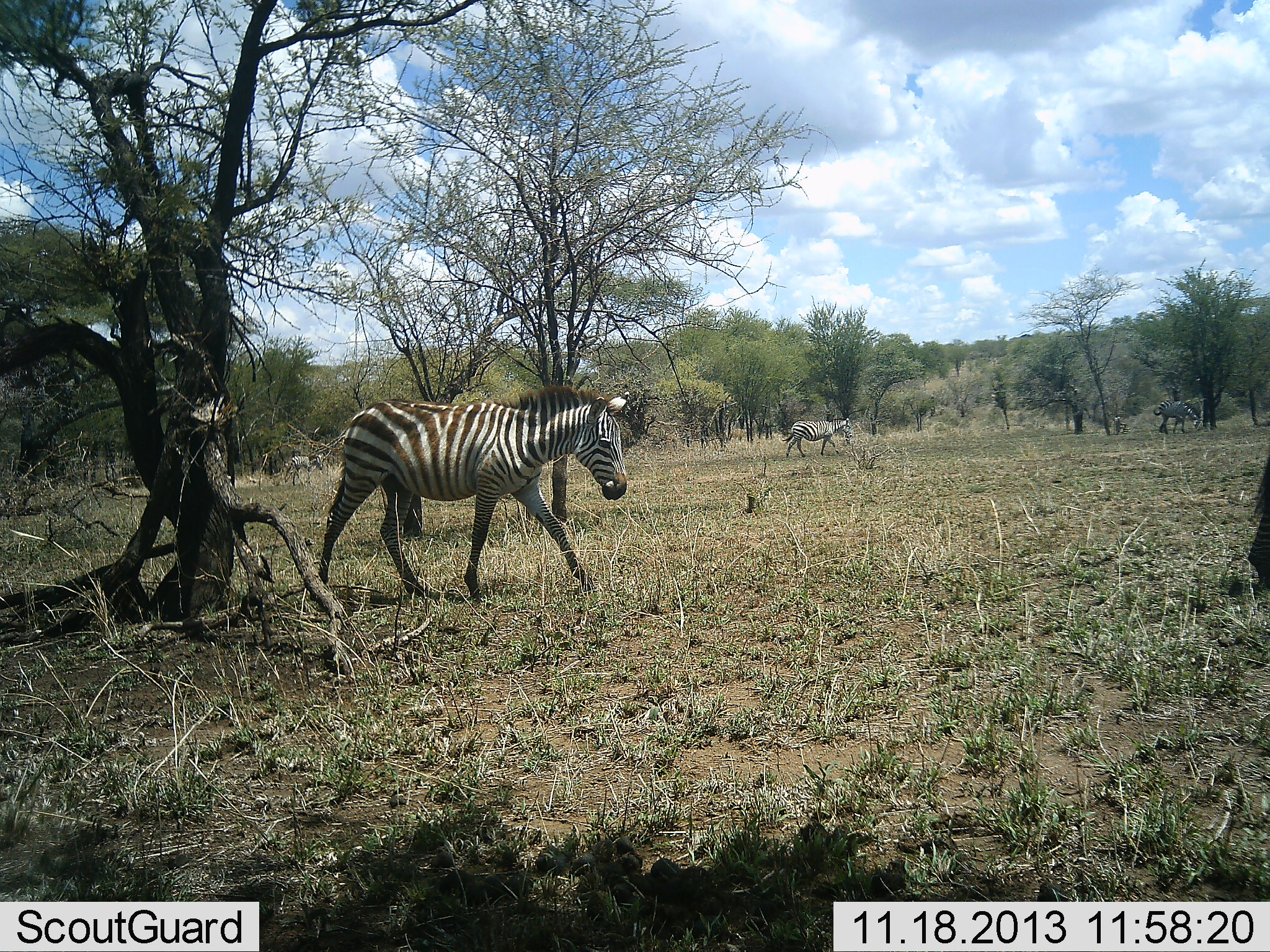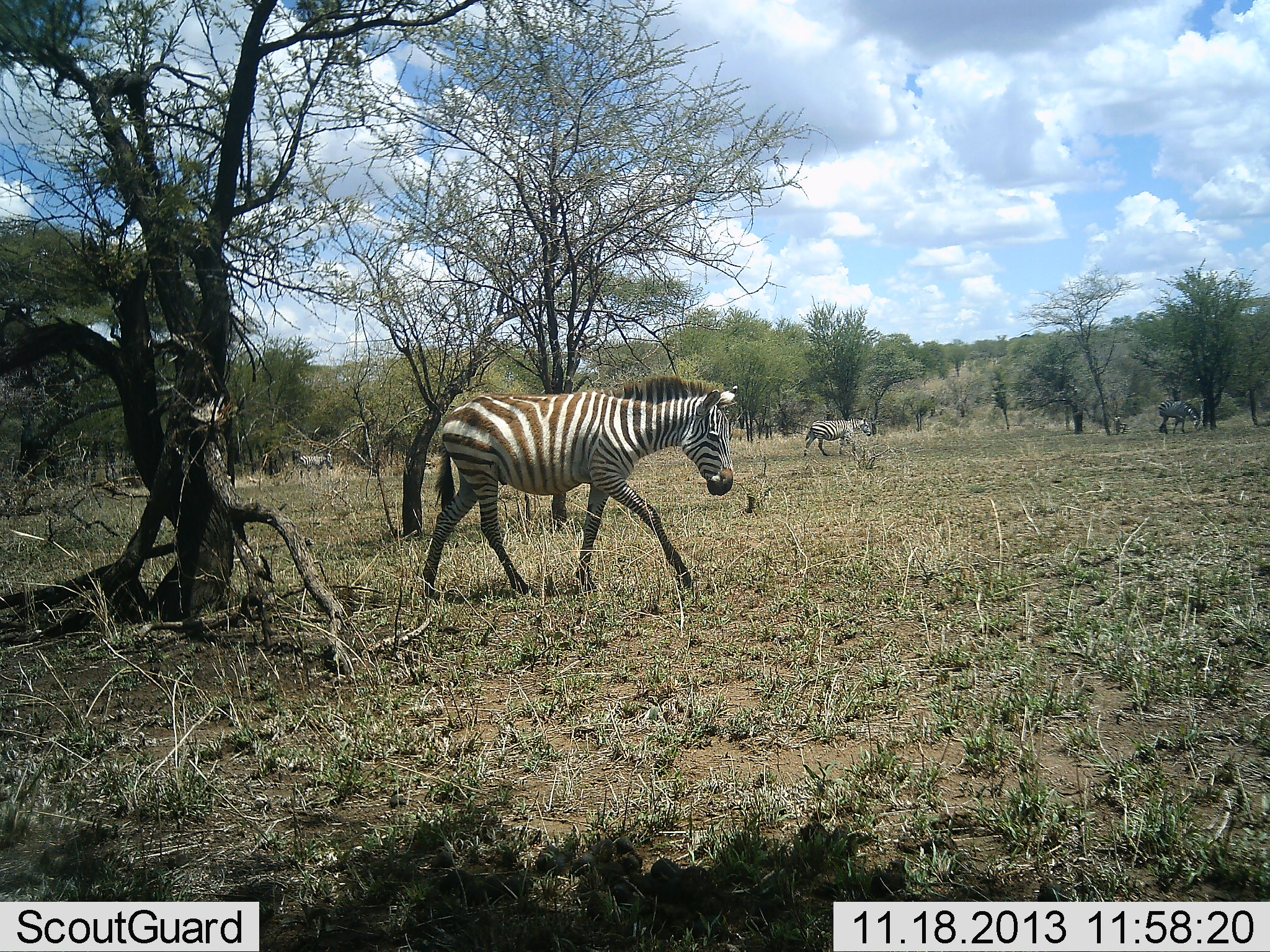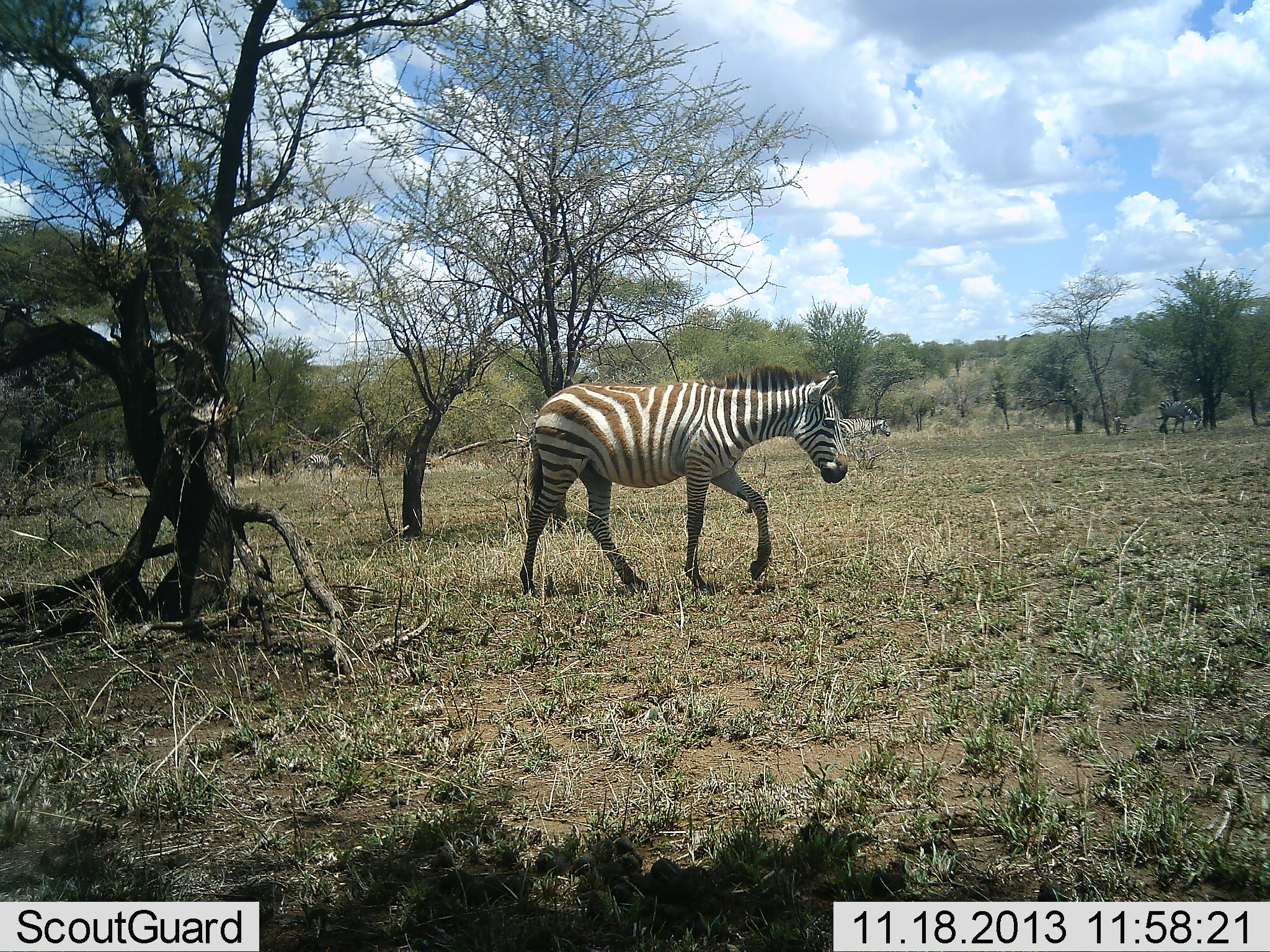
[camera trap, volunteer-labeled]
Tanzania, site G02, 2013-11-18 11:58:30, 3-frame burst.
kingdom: Animalia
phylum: Chordata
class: Mammalia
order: Perissodactyla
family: Equidae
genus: Equus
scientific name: Equus quagga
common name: plains zebra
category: zebra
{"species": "zebra (plains zebra) (Equus quagga)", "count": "5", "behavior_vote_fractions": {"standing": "20%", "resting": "0%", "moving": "100%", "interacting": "0%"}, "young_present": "0%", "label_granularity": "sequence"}